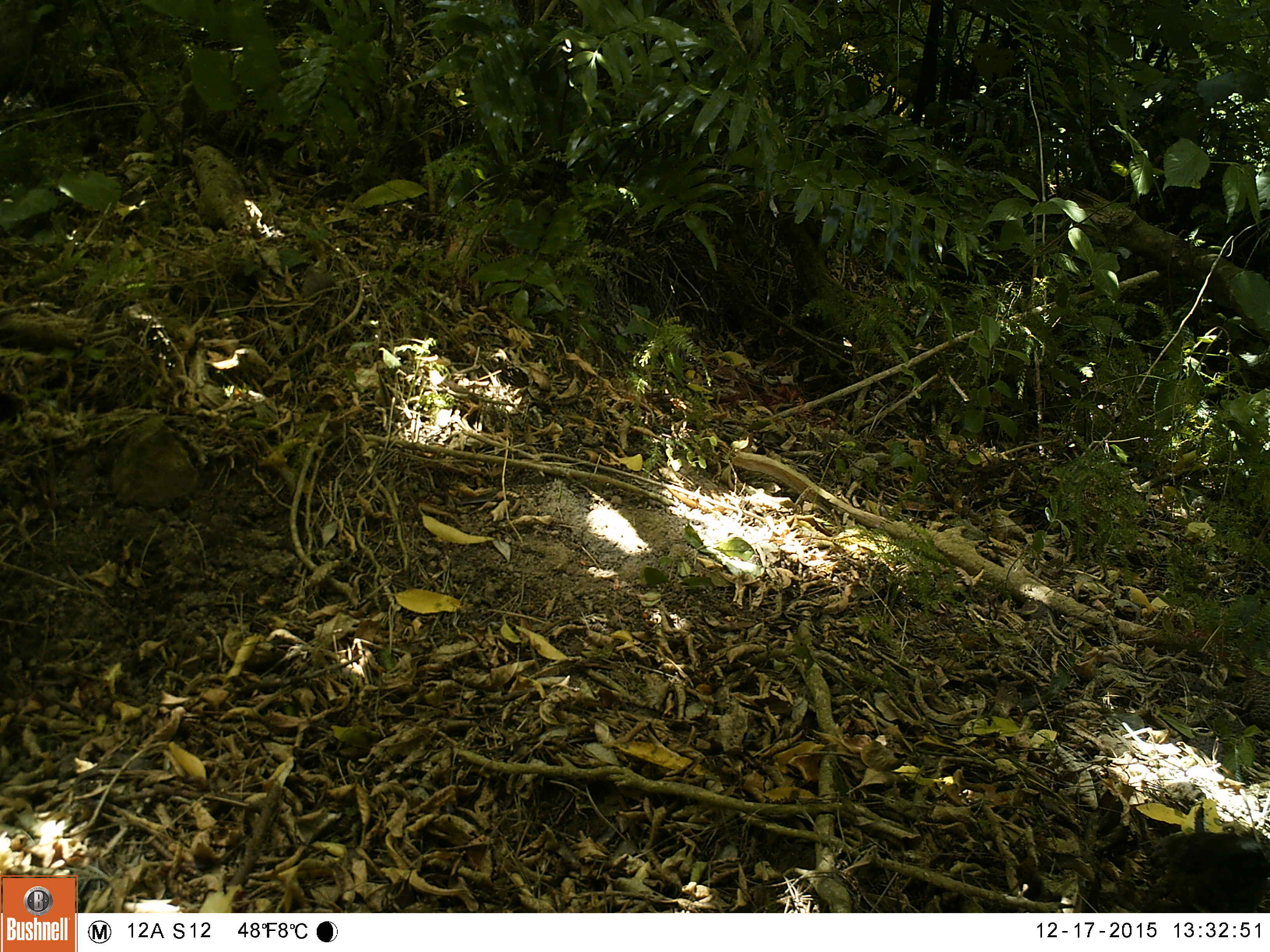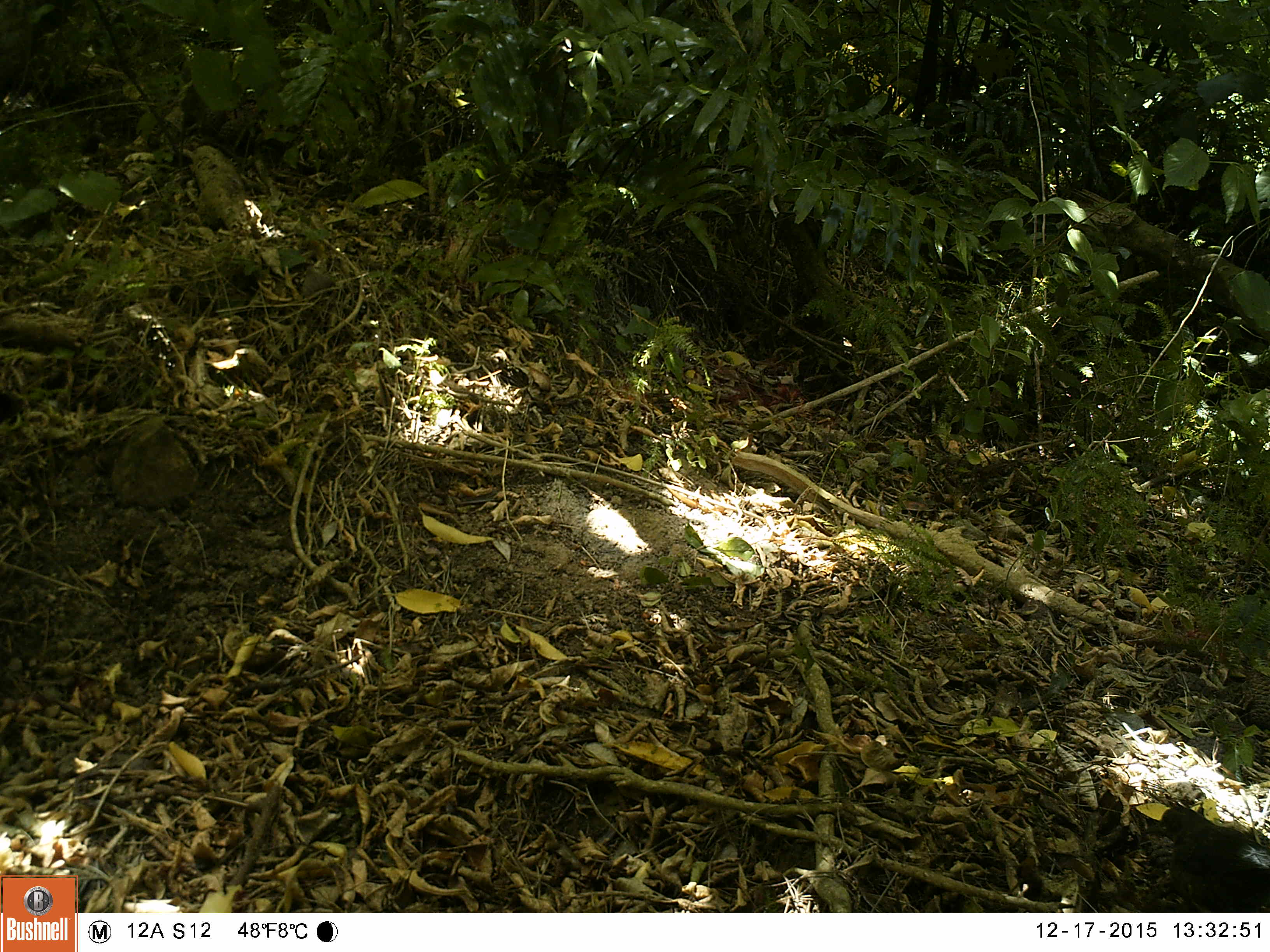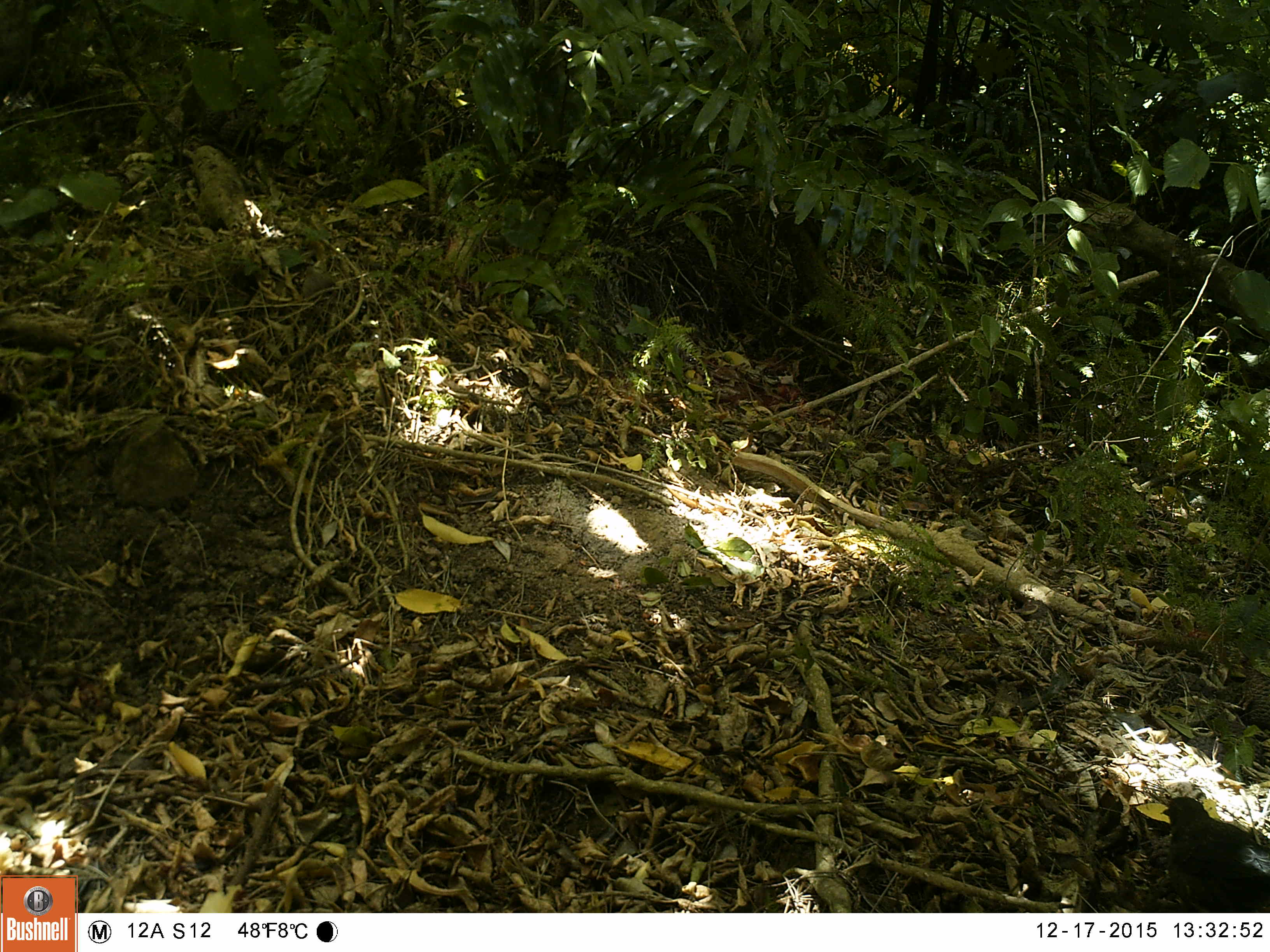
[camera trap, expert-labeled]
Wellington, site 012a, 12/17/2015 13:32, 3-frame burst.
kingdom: Animalia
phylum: Chordata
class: Aves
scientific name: Aves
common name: bird